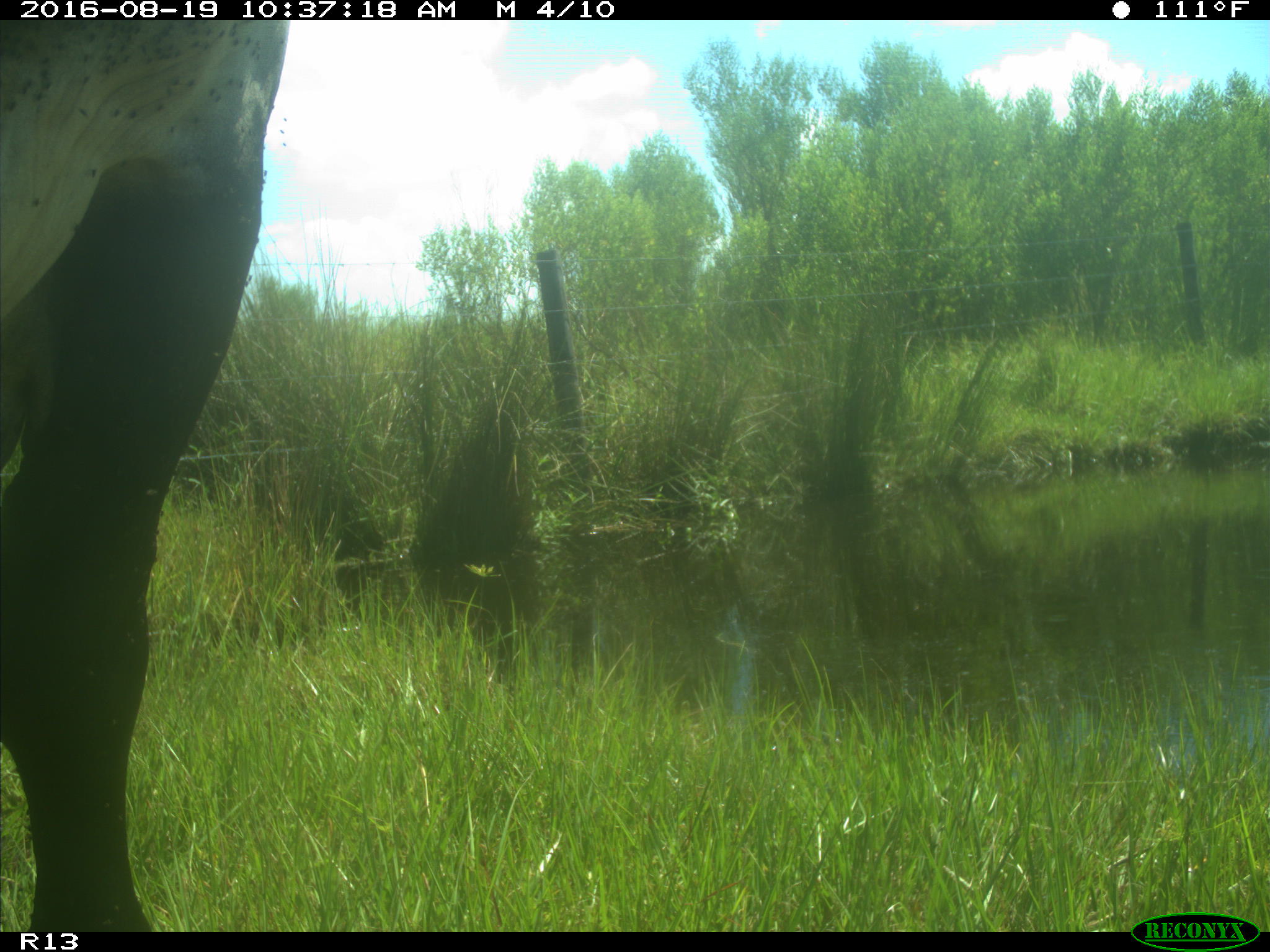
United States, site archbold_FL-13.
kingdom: Animalia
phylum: Chordata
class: Mammalia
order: Artiodactyla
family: Bovidae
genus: Bos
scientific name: Bos taurus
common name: domestic cow